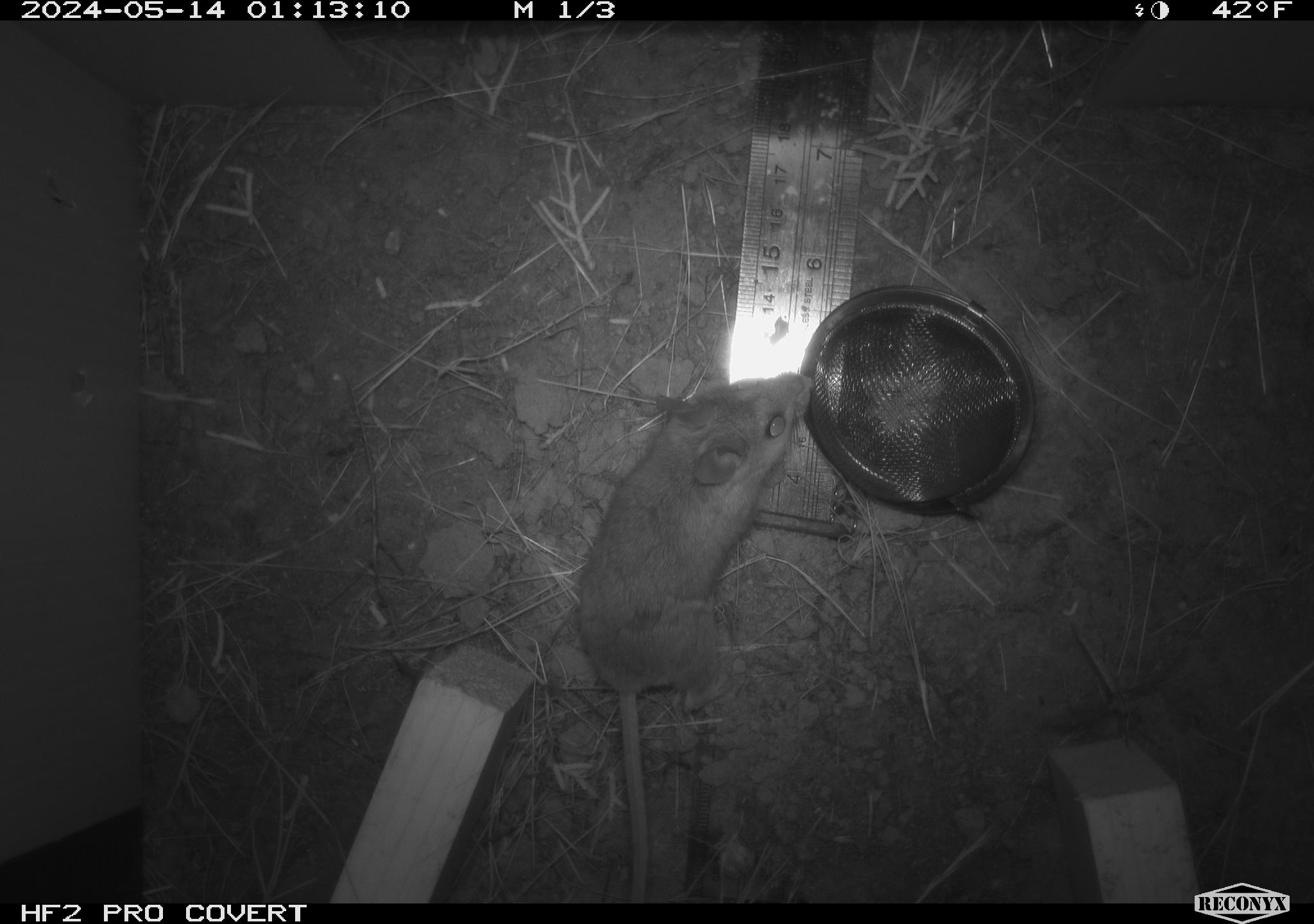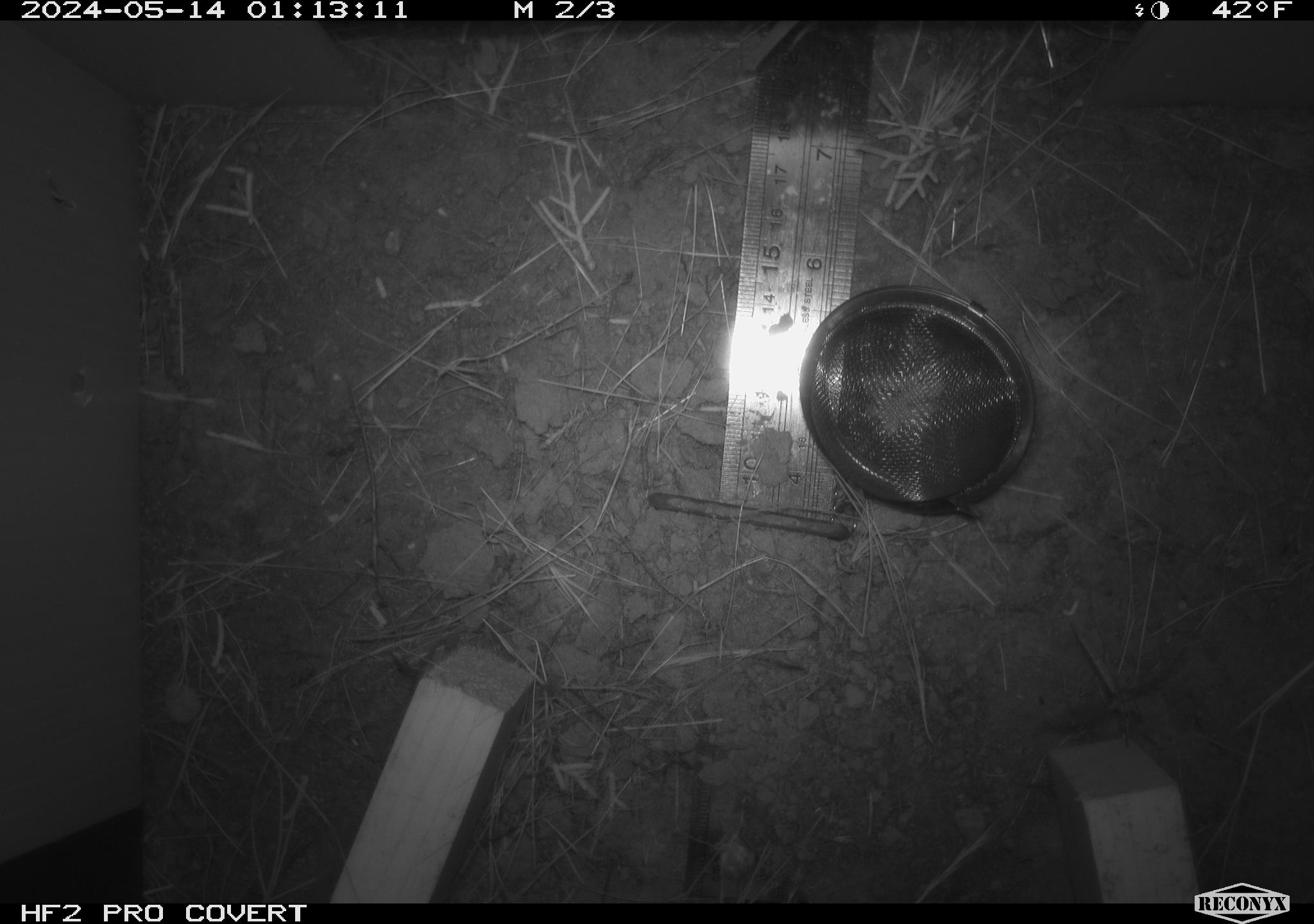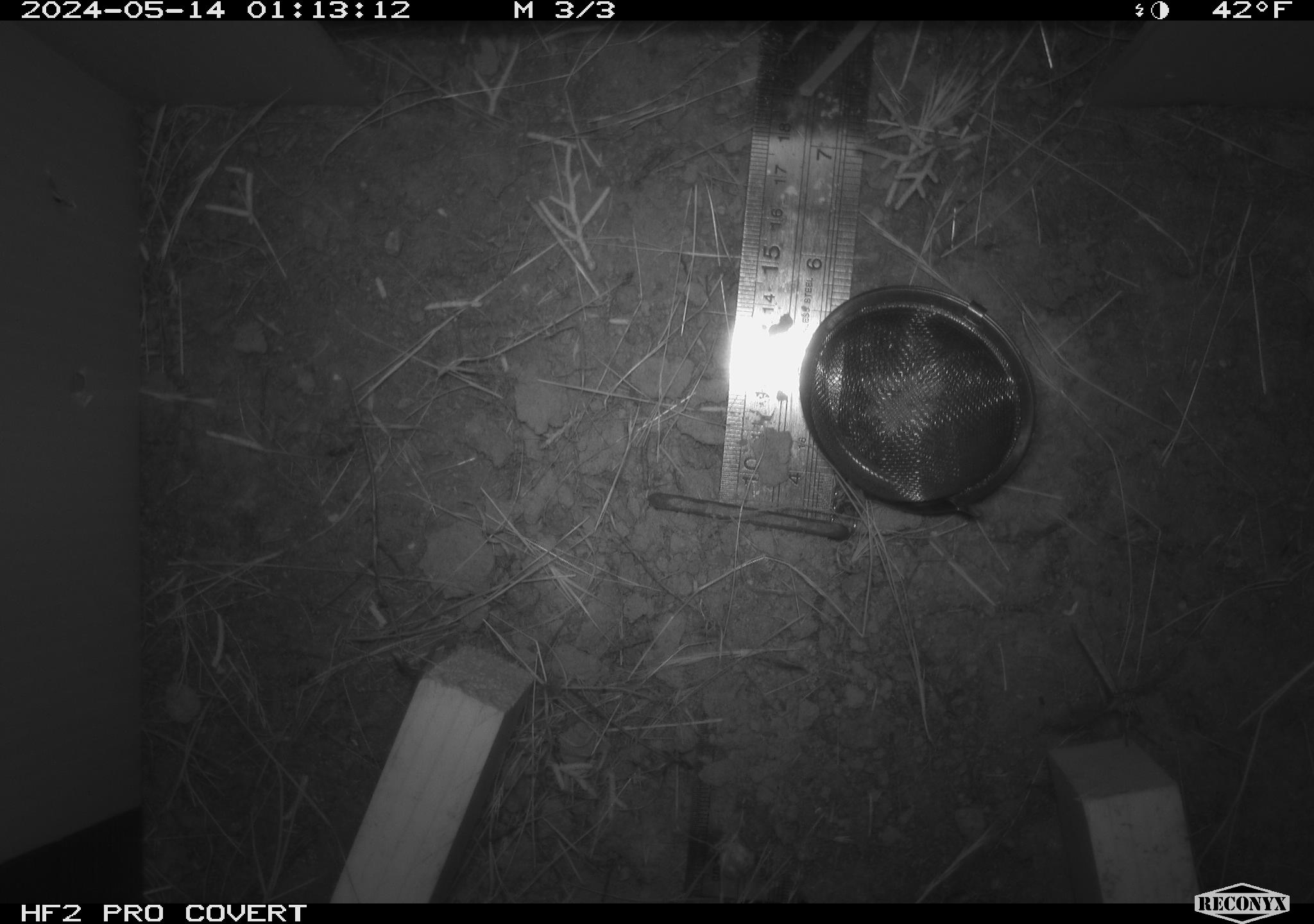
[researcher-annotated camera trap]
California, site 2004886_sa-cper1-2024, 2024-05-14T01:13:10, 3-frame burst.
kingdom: Animalia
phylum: Chordata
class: Mammalia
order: Rodentia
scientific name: Rodentia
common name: rodent